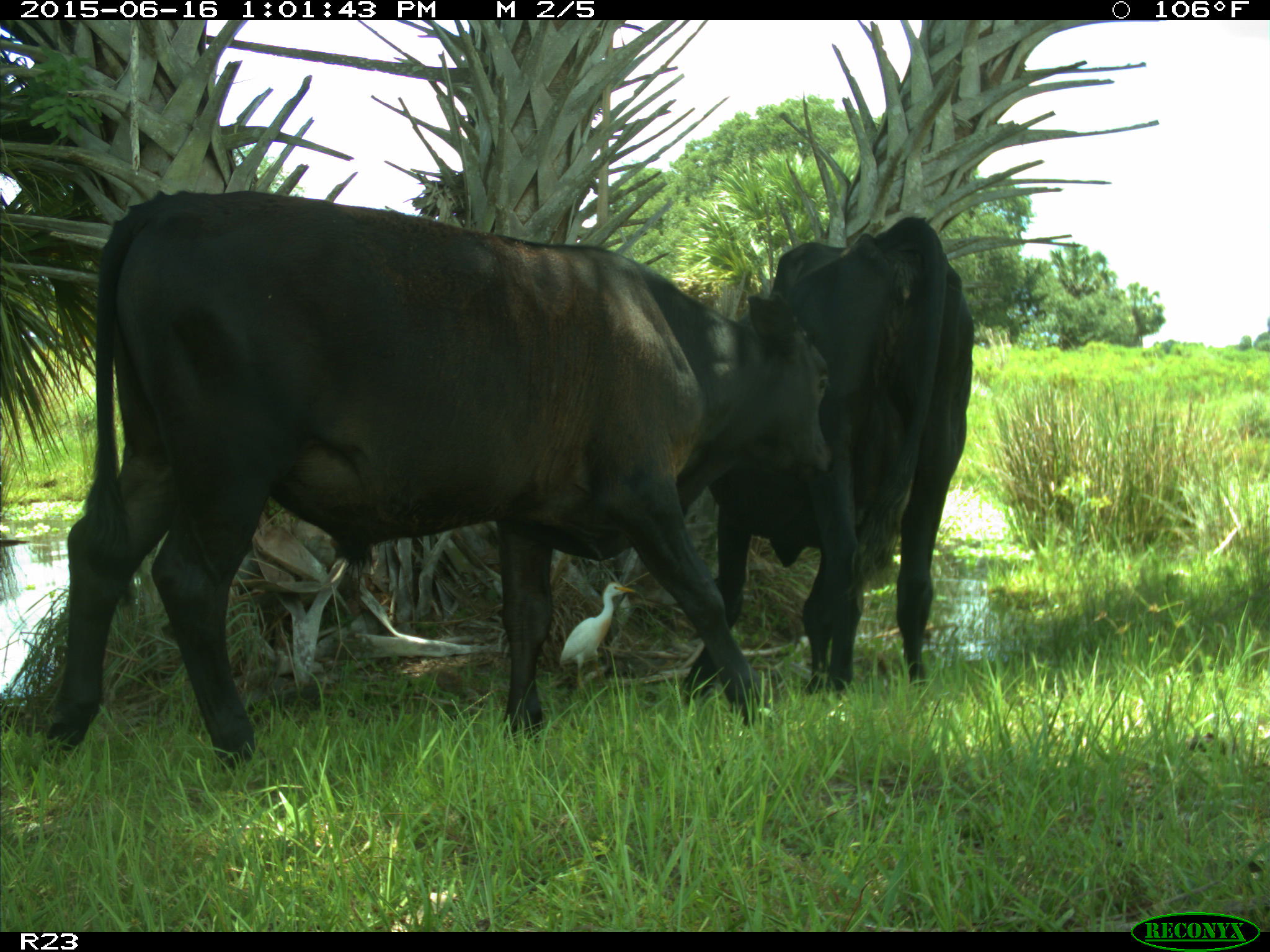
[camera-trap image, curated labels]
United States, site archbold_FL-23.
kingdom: Animalia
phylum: Chordata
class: Mammalia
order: Artiodactyla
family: Bovidae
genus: Bos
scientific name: Bos taurus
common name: domestic cow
Bos taurus (domestic cow).